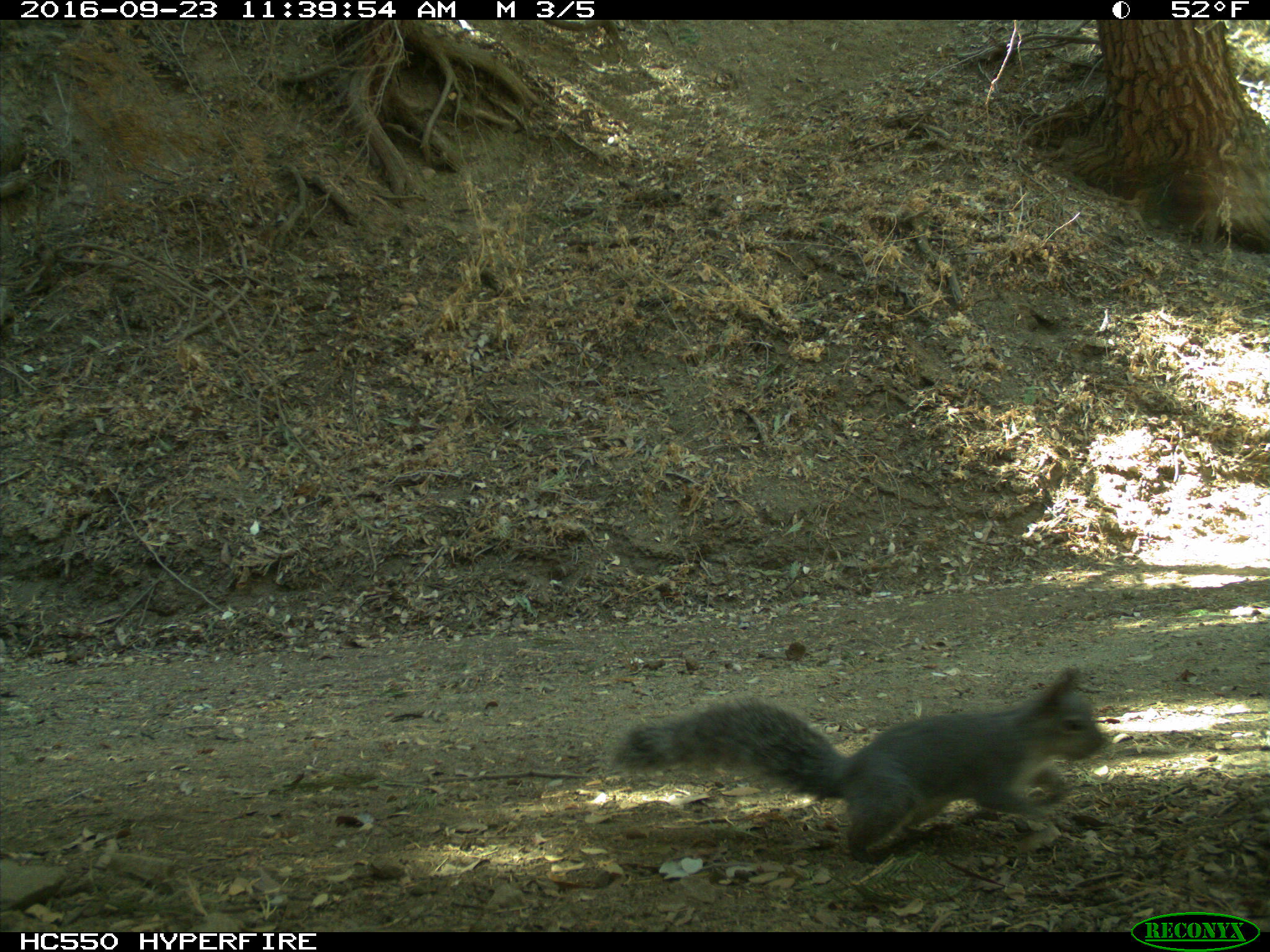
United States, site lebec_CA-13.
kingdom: Animalia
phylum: Chordata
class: Mammalia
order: Rodentia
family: Sciuridae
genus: Sciurus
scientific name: Sciurus carolinensis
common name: eastern gray squirrel